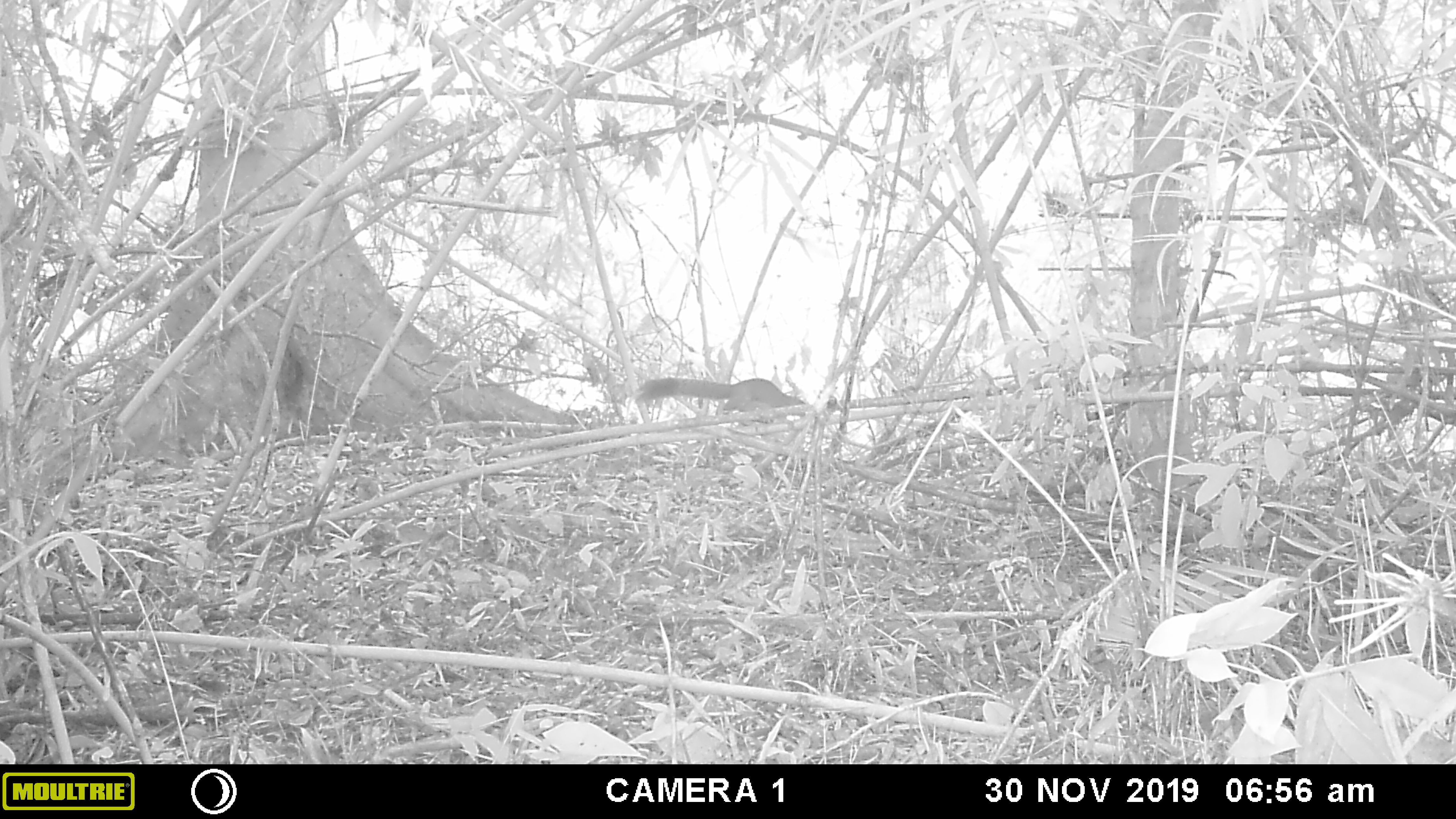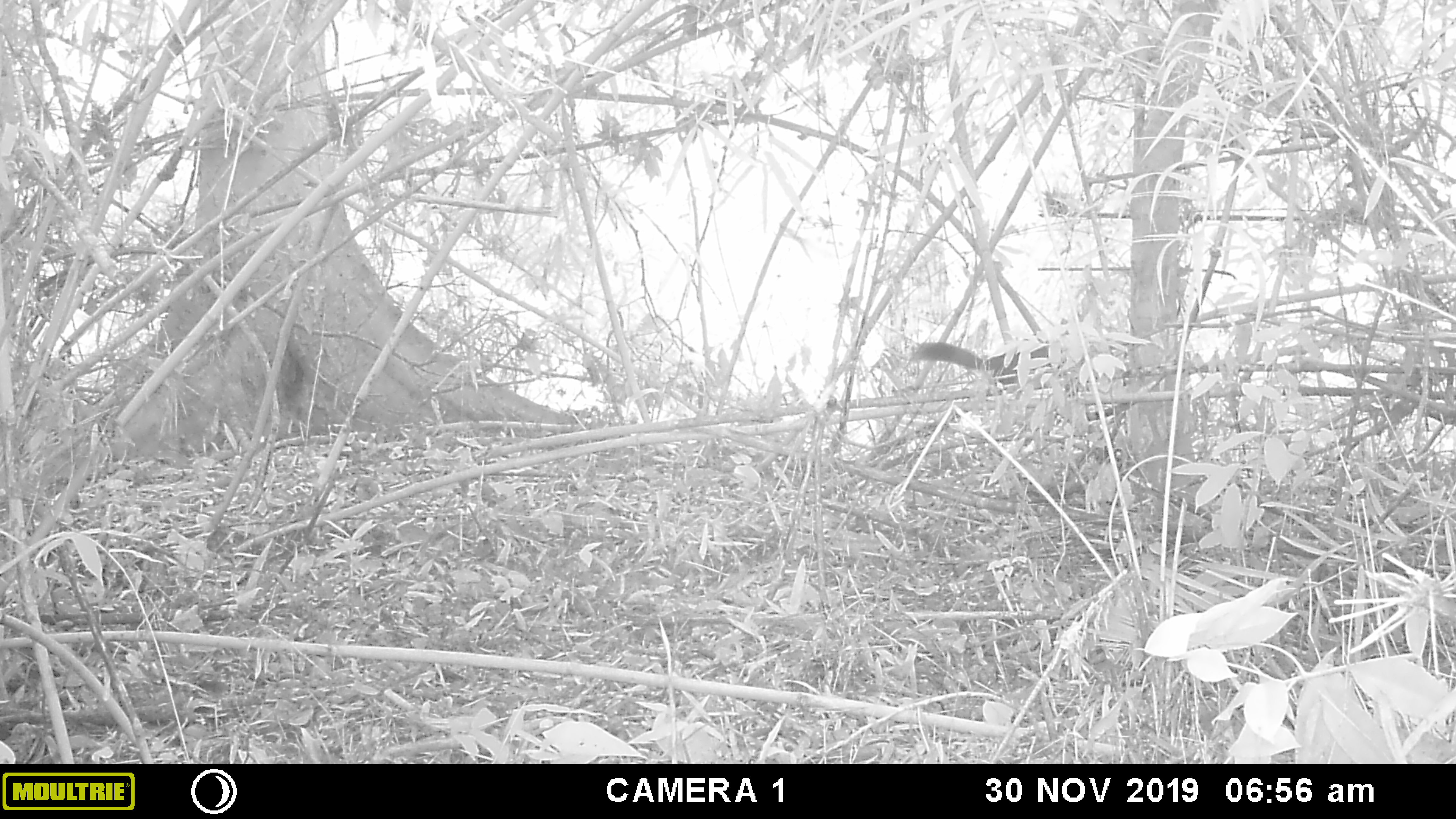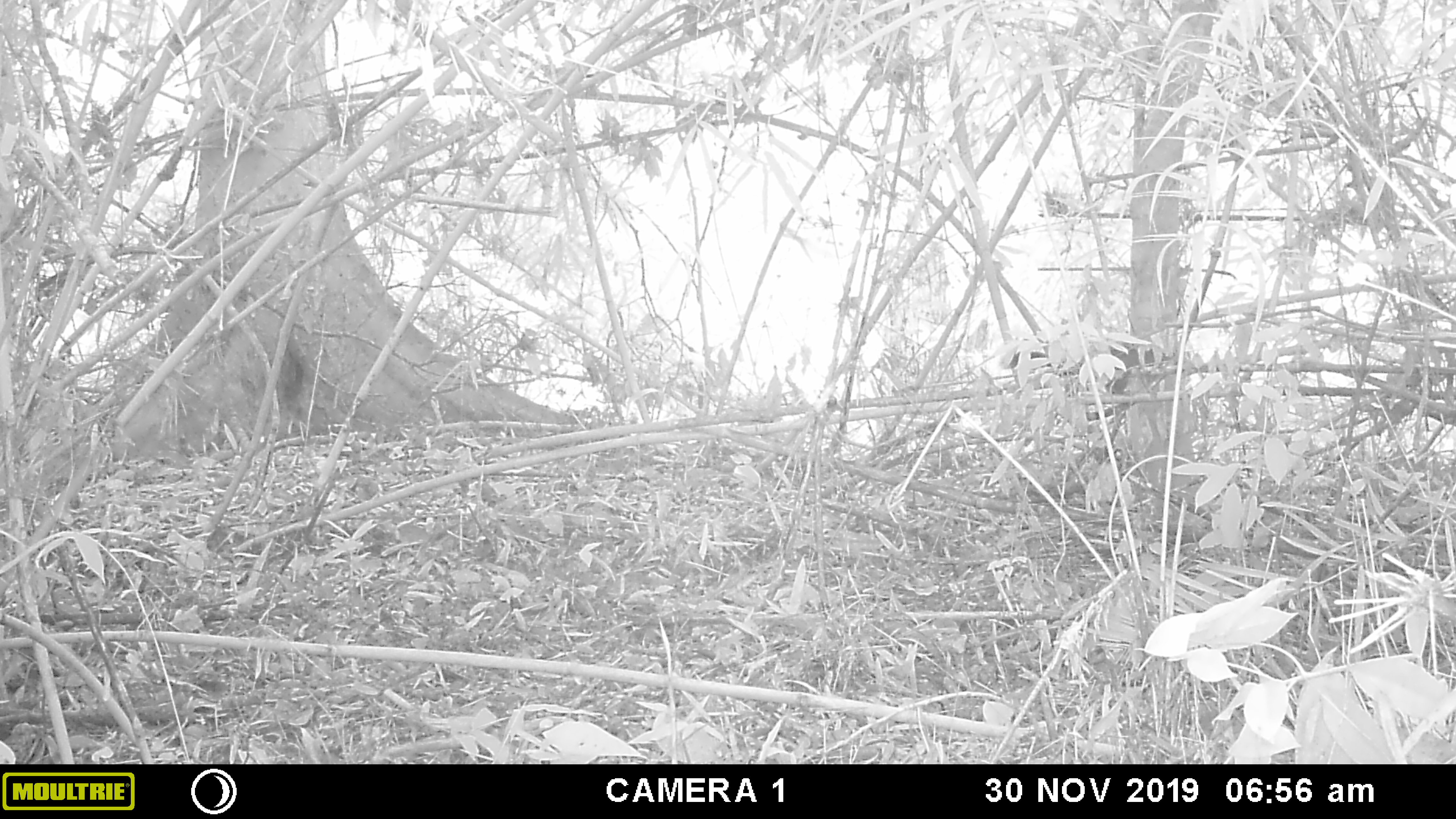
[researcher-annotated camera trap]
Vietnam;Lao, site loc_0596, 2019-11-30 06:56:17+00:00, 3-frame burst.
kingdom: Animalia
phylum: Chordata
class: Mammalia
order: Rodentia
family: Sciuridae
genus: Callosciurus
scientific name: Callosciurus erythraeus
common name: pallas's squirrel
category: pallass squirrel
Pallass squirrel (pallas's squirrel) (Callosciurus erythraeus). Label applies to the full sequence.